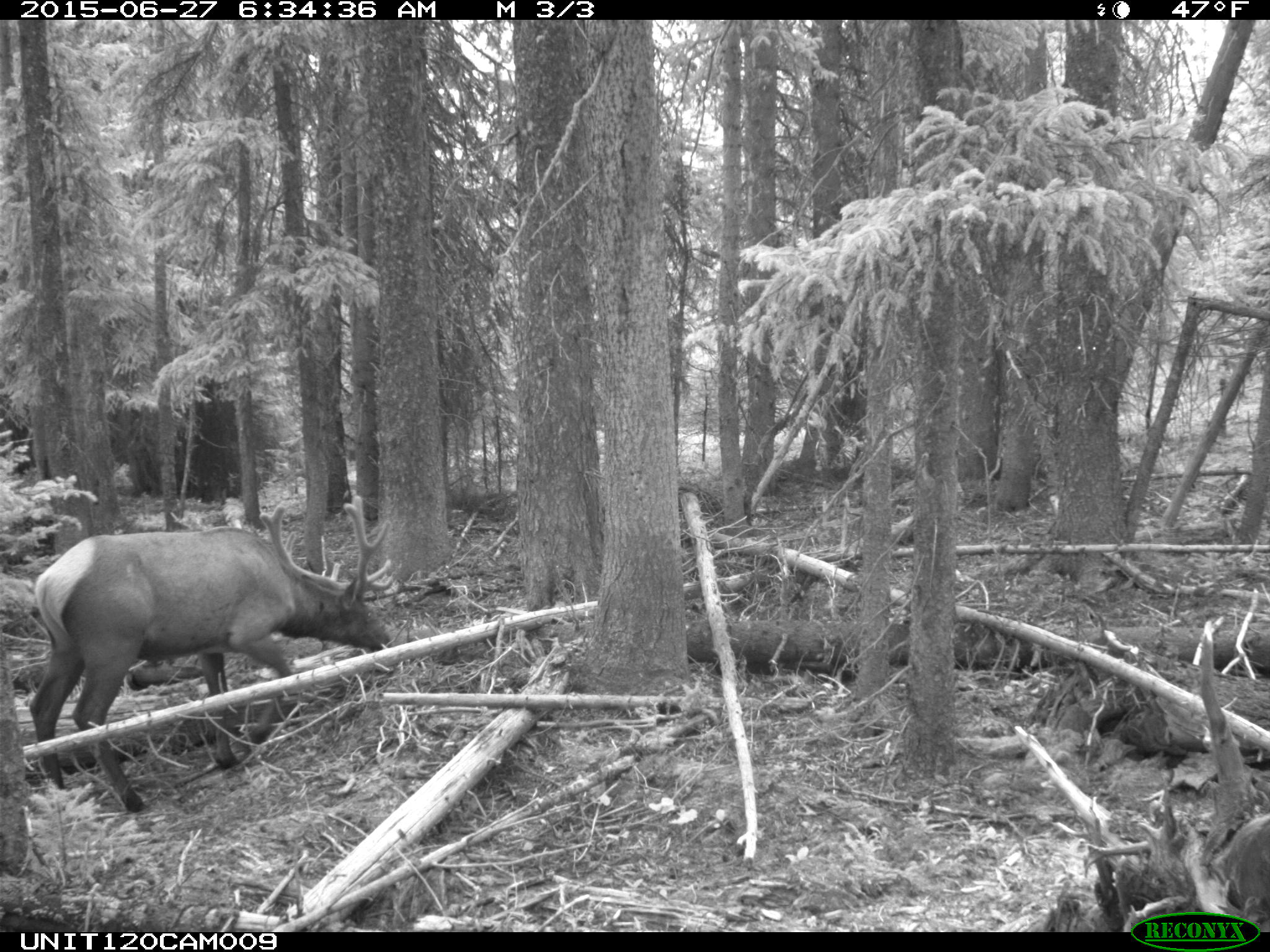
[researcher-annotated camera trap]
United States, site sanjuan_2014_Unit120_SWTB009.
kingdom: Animalia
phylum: Chordata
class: Mammalia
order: Artiodactyla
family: Cervidae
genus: Cervus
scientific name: Cervus elaphus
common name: red deer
Cervus elaphus (red deer).